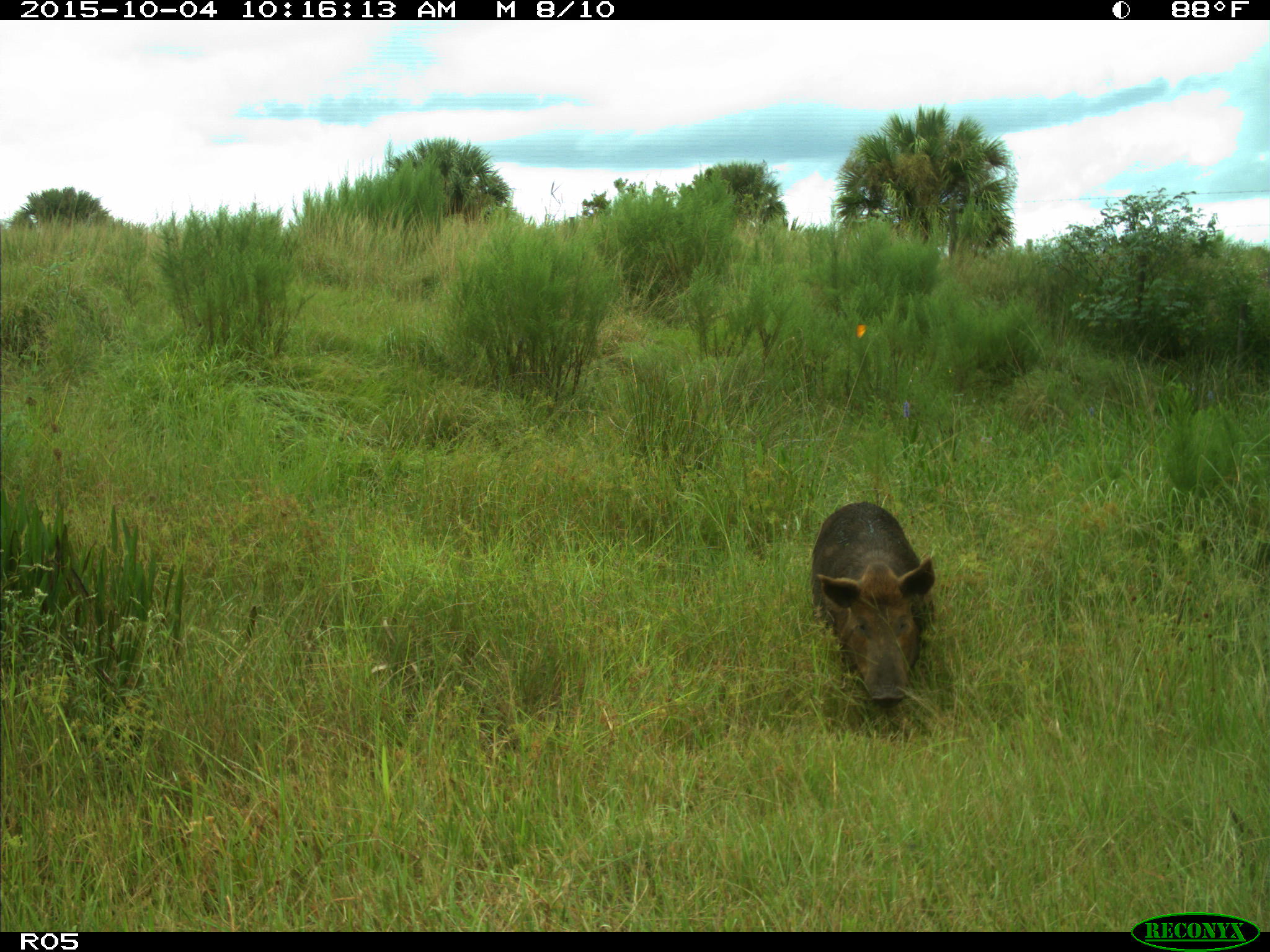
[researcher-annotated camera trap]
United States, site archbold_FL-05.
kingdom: Animalia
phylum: Chordata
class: Mammalia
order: Artiodactyla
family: Suidae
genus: Sus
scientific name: Sus scrofa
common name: wild boar